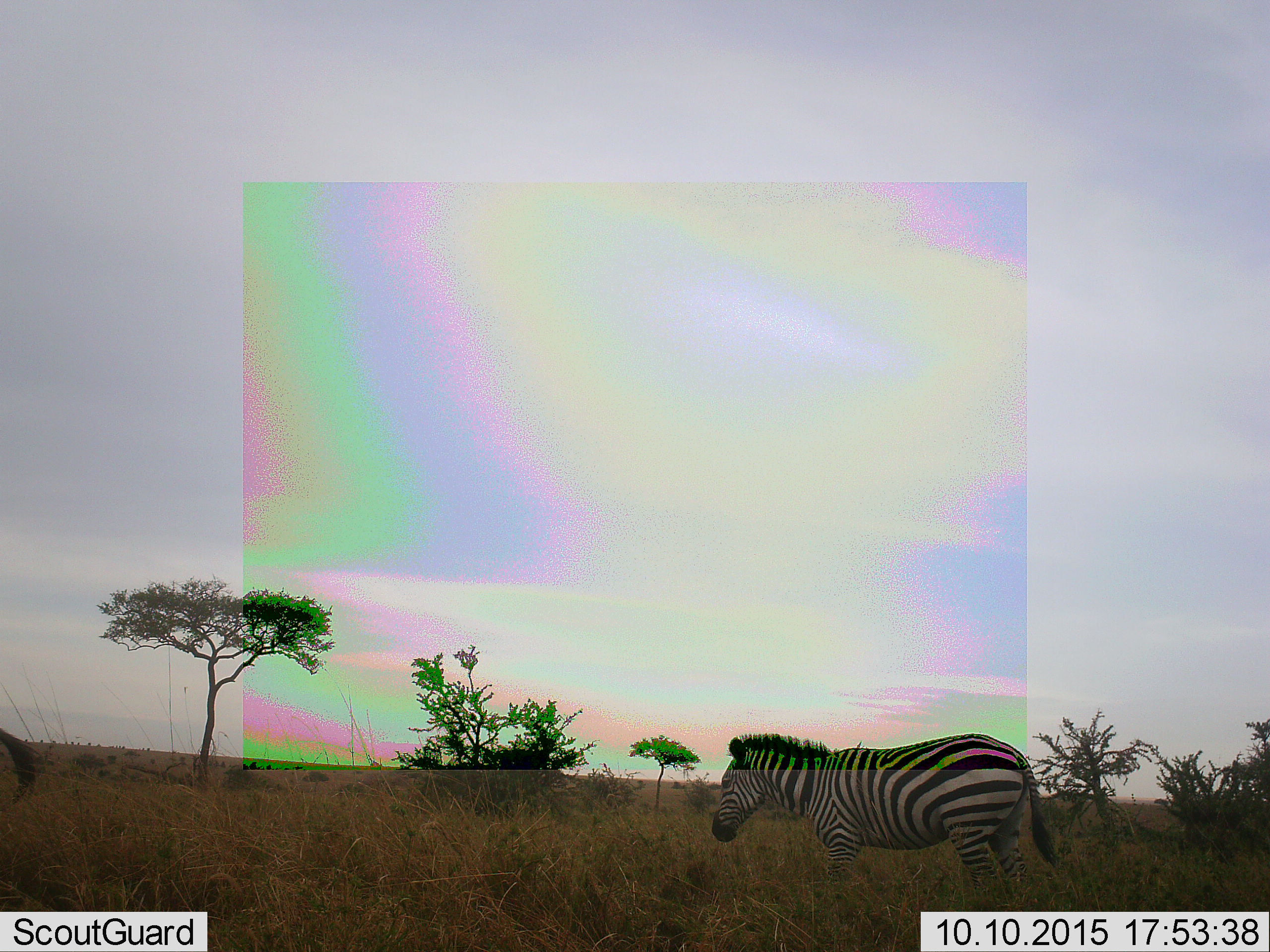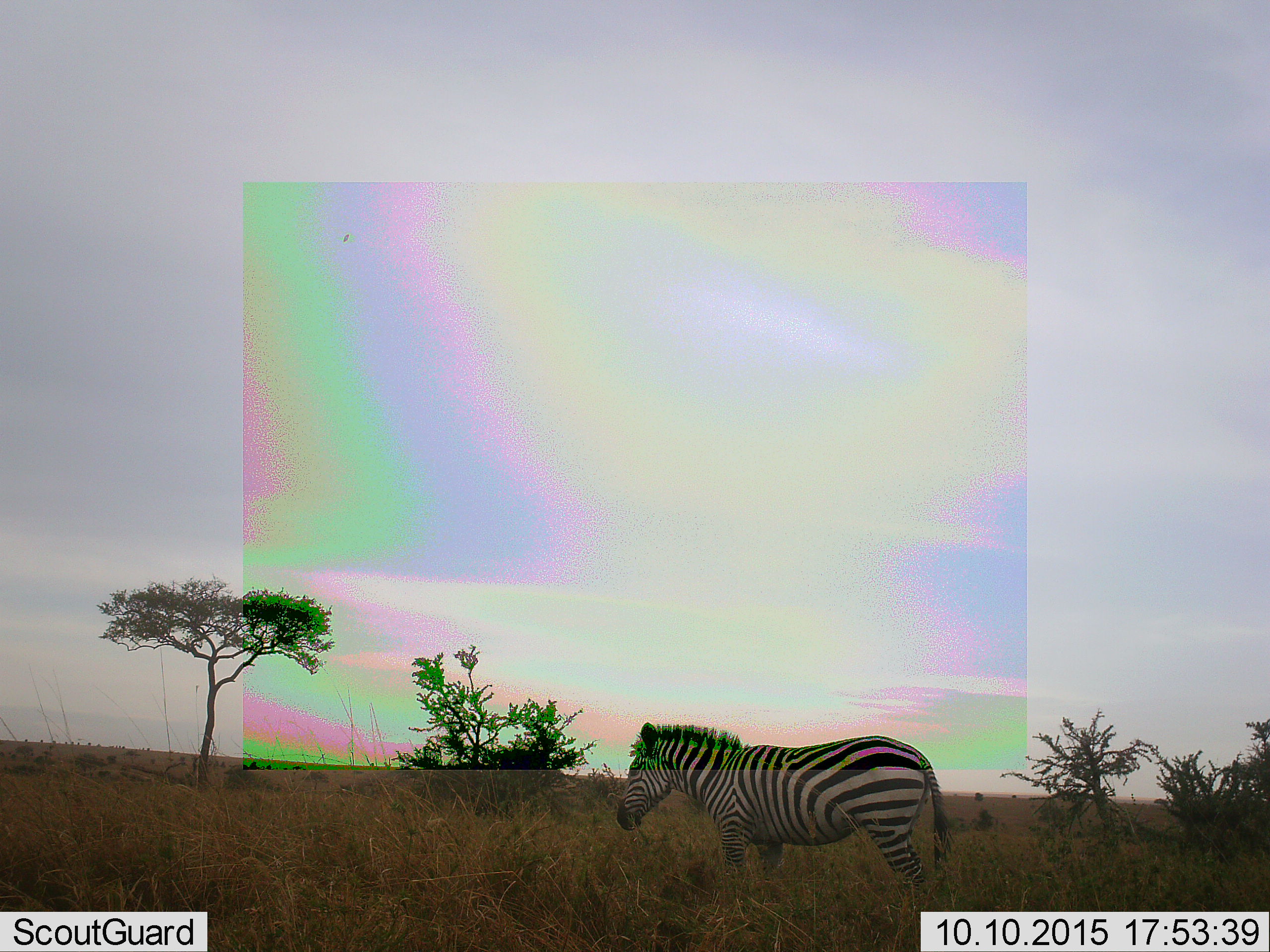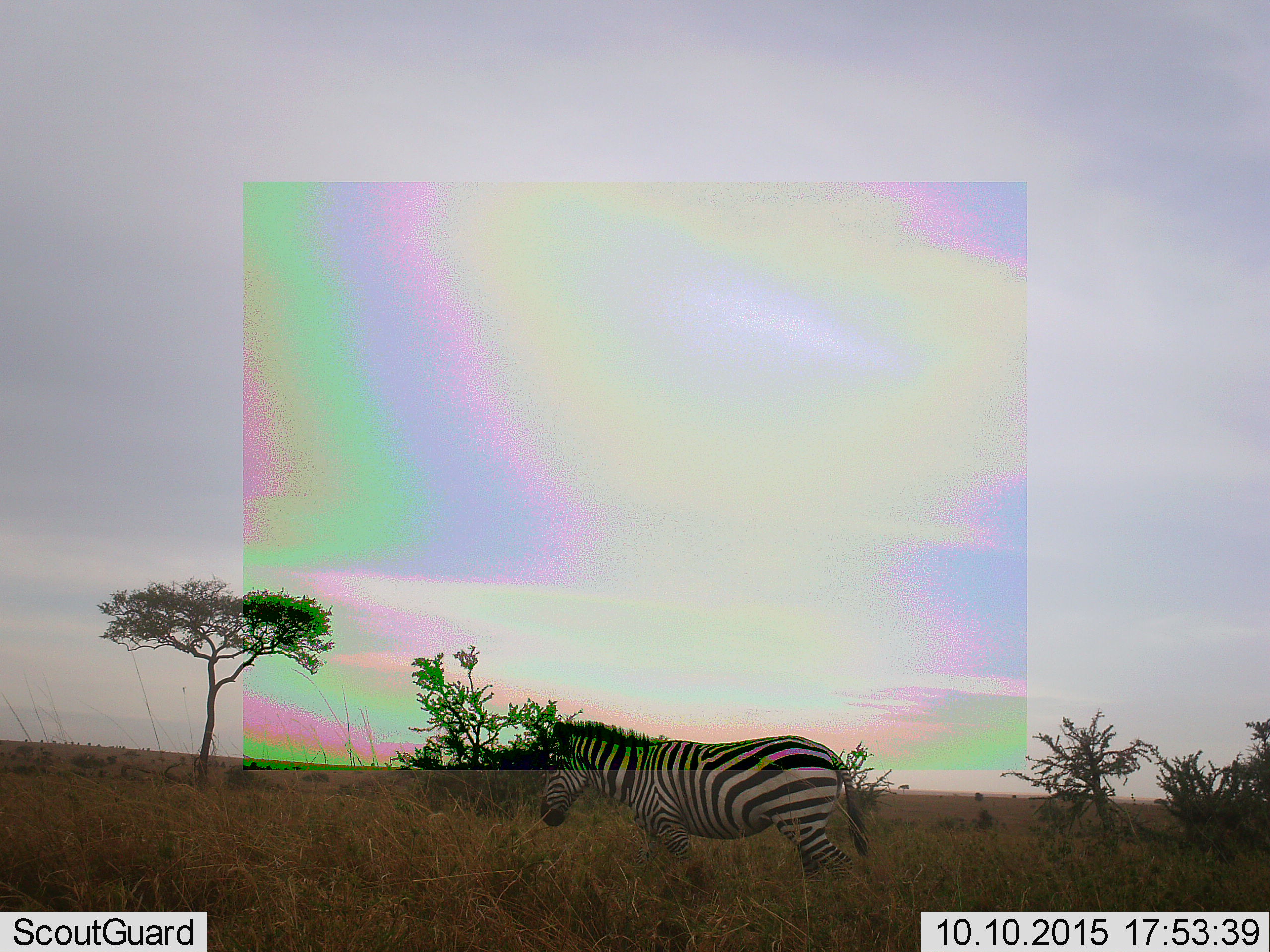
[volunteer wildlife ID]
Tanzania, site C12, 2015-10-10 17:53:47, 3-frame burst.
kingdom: Animalia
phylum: Chordata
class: Mammalia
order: Perissodactyla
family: Equidae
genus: Equus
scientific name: Equus quagga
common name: plains zebra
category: zebra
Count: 1.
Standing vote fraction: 32%.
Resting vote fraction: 0%.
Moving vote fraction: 79%.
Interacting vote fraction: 0%.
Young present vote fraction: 0%.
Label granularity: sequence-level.